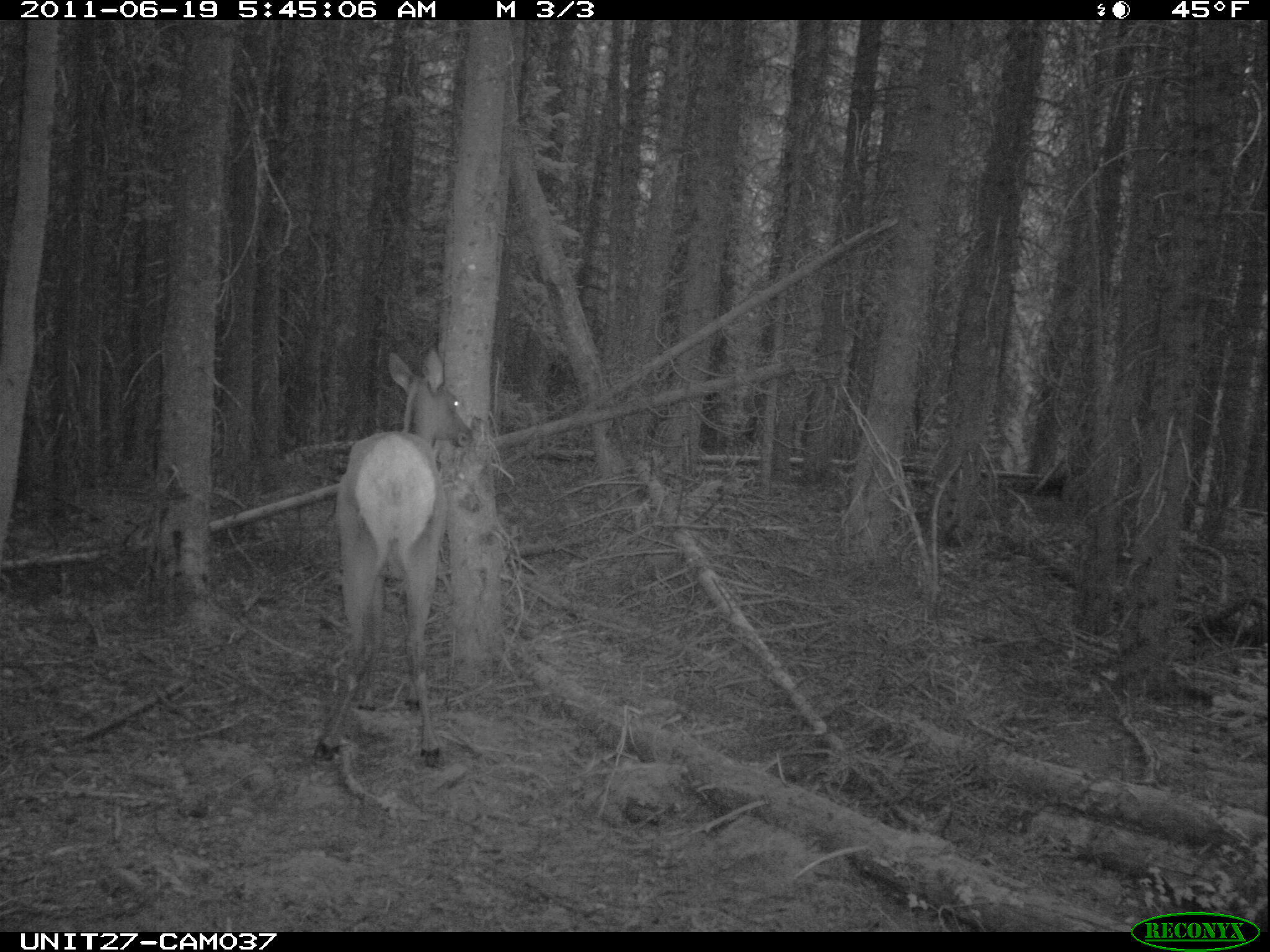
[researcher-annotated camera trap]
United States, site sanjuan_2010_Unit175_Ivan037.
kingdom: Animalia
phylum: Chordata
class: Mammalia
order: Artiodactyla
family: Cervidae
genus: Cervus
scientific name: Cervus elaphus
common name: red deer